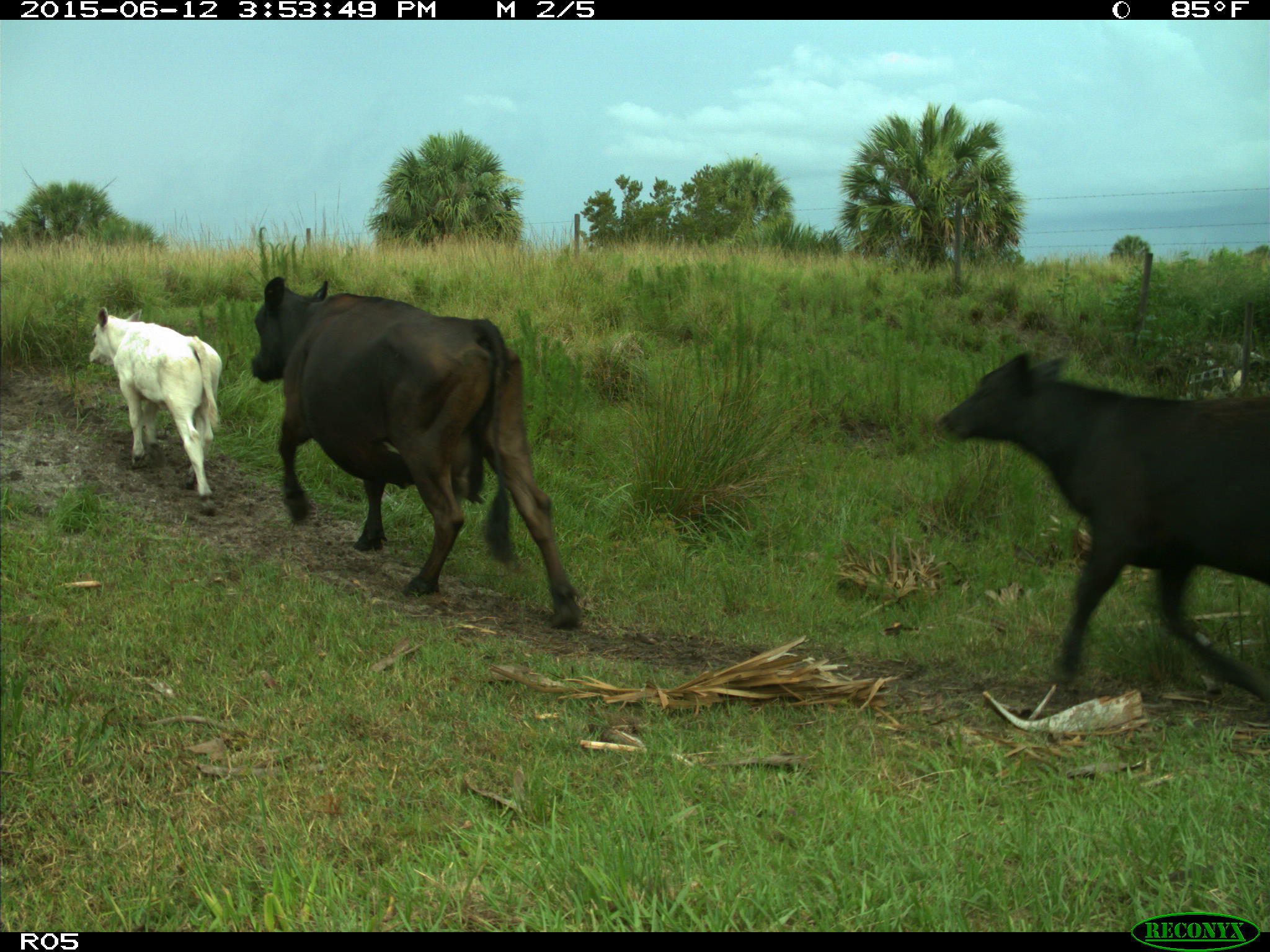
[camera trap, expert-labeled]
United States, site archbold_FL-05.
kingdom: Animalia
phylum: Chordata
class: Mammalia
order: Artiodactyla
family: Bovidae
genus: Bos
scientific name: Bos taurus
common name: domestic cow